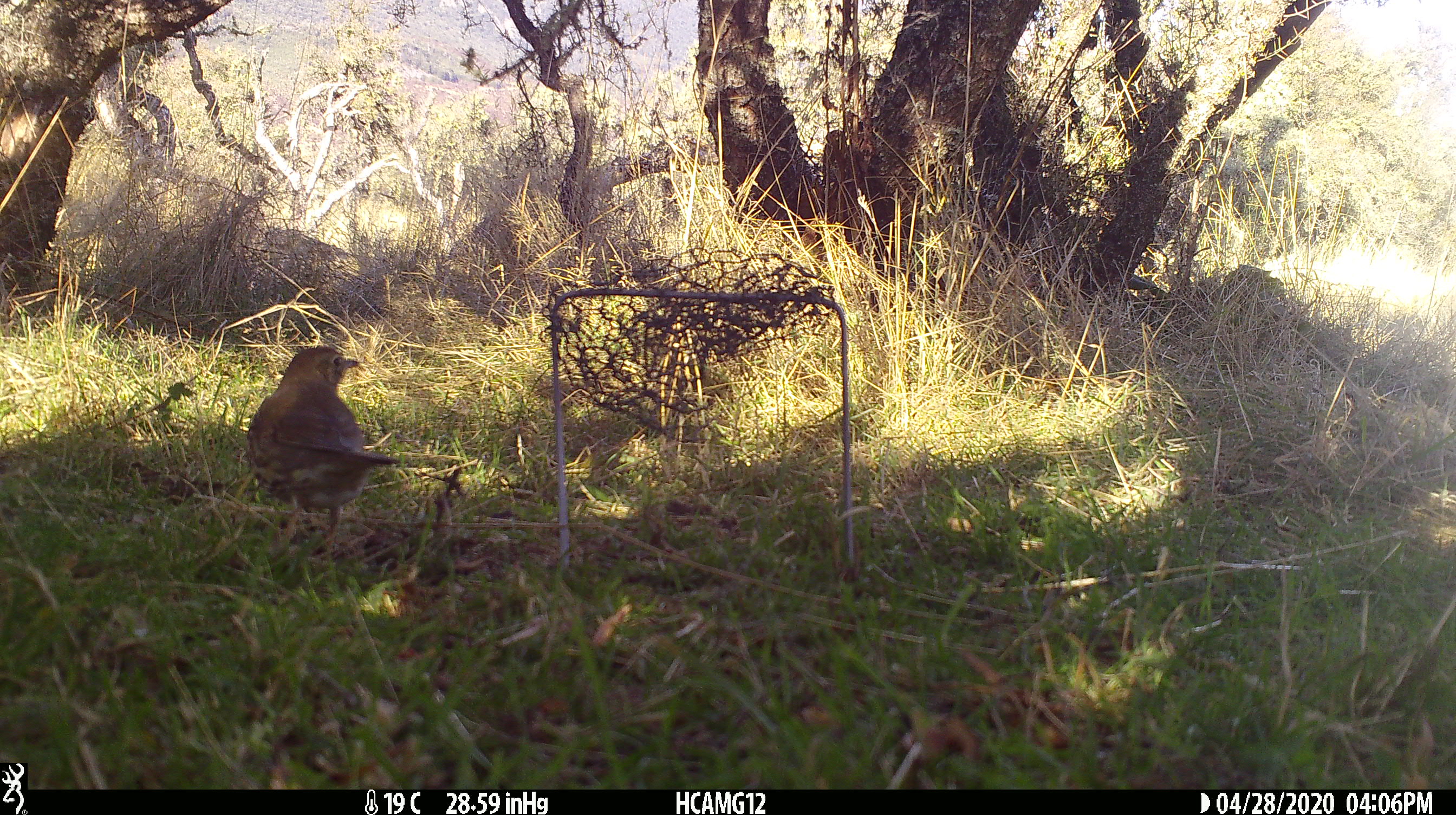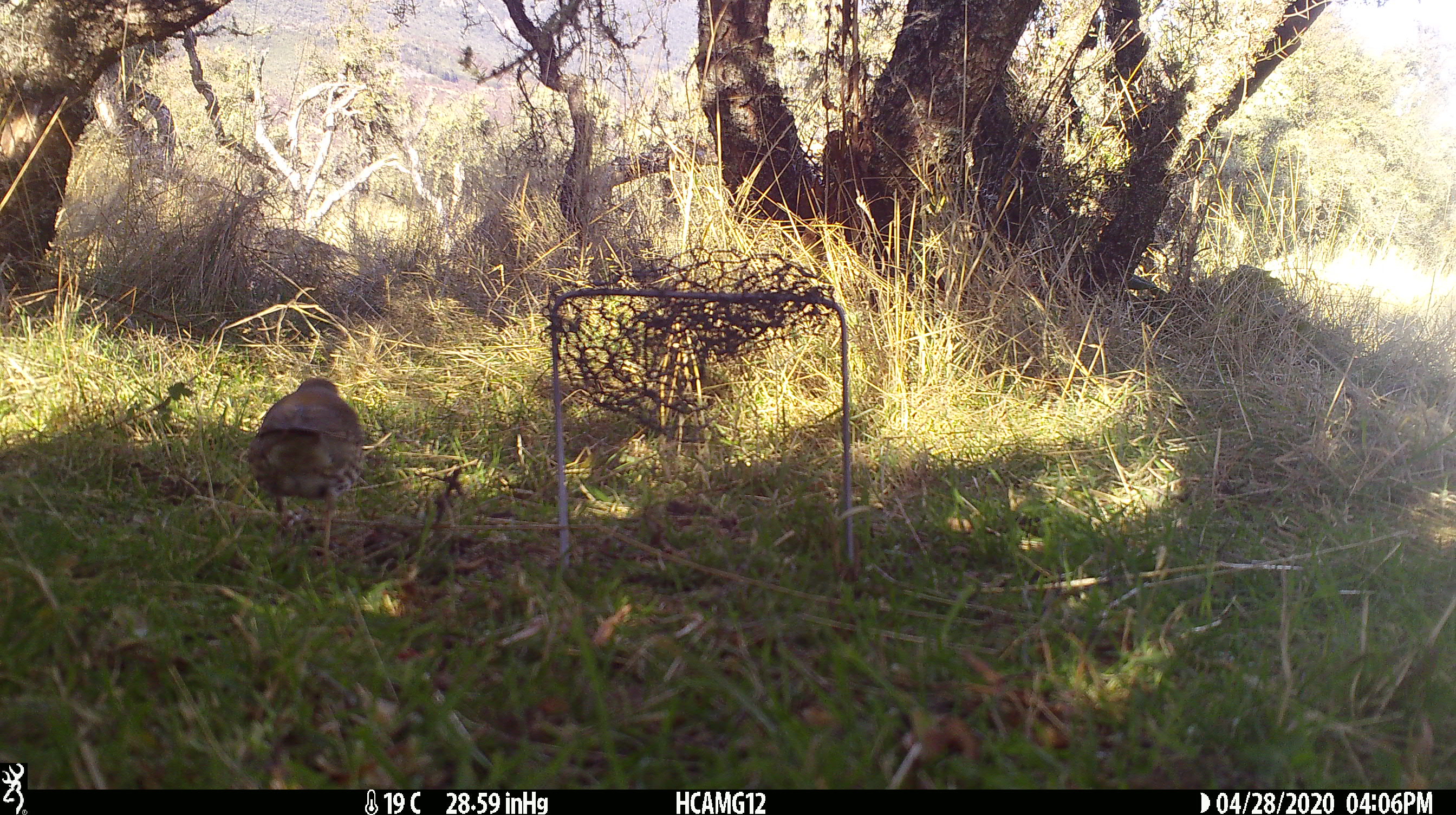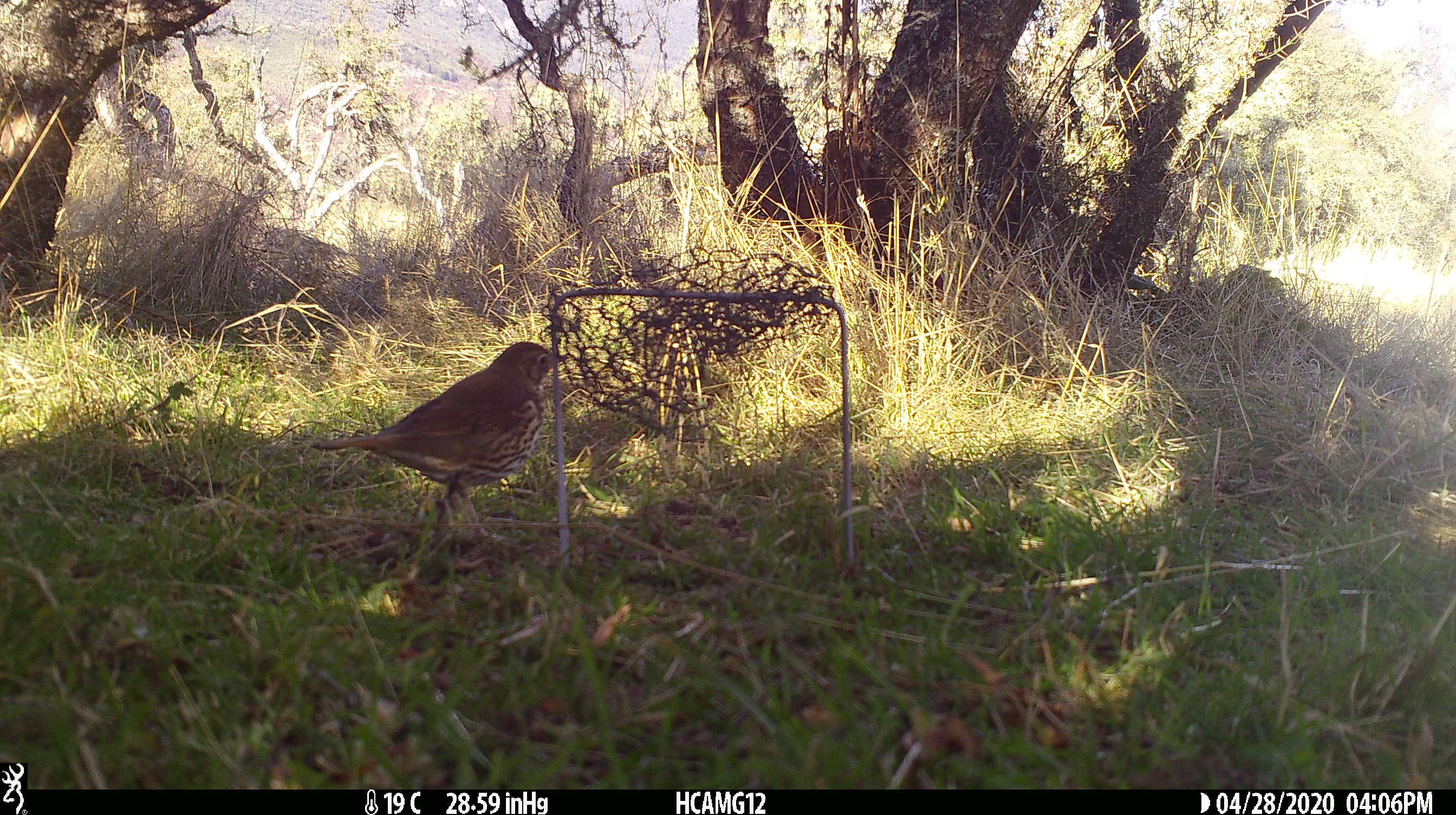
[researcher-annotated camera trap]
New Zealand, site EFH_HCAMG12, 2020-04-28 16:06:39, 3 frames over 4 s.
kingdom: Animalia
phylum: Chordata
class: Aves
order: Passeriformes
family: Turdidae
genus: Turdus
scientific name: Turdus philomelos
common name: song thrush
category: thrush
Thrush (song thrush) (Turdus philomelos).